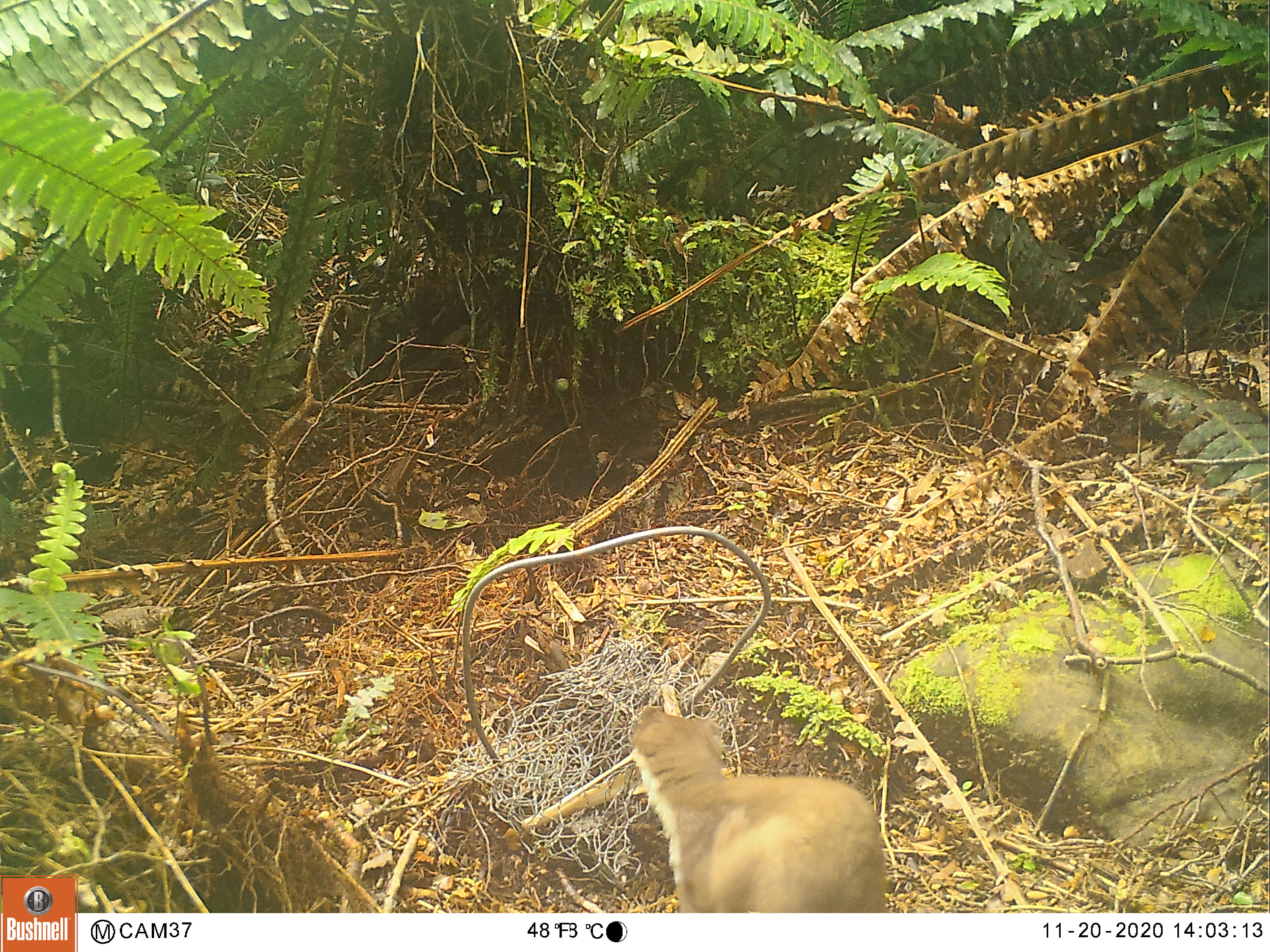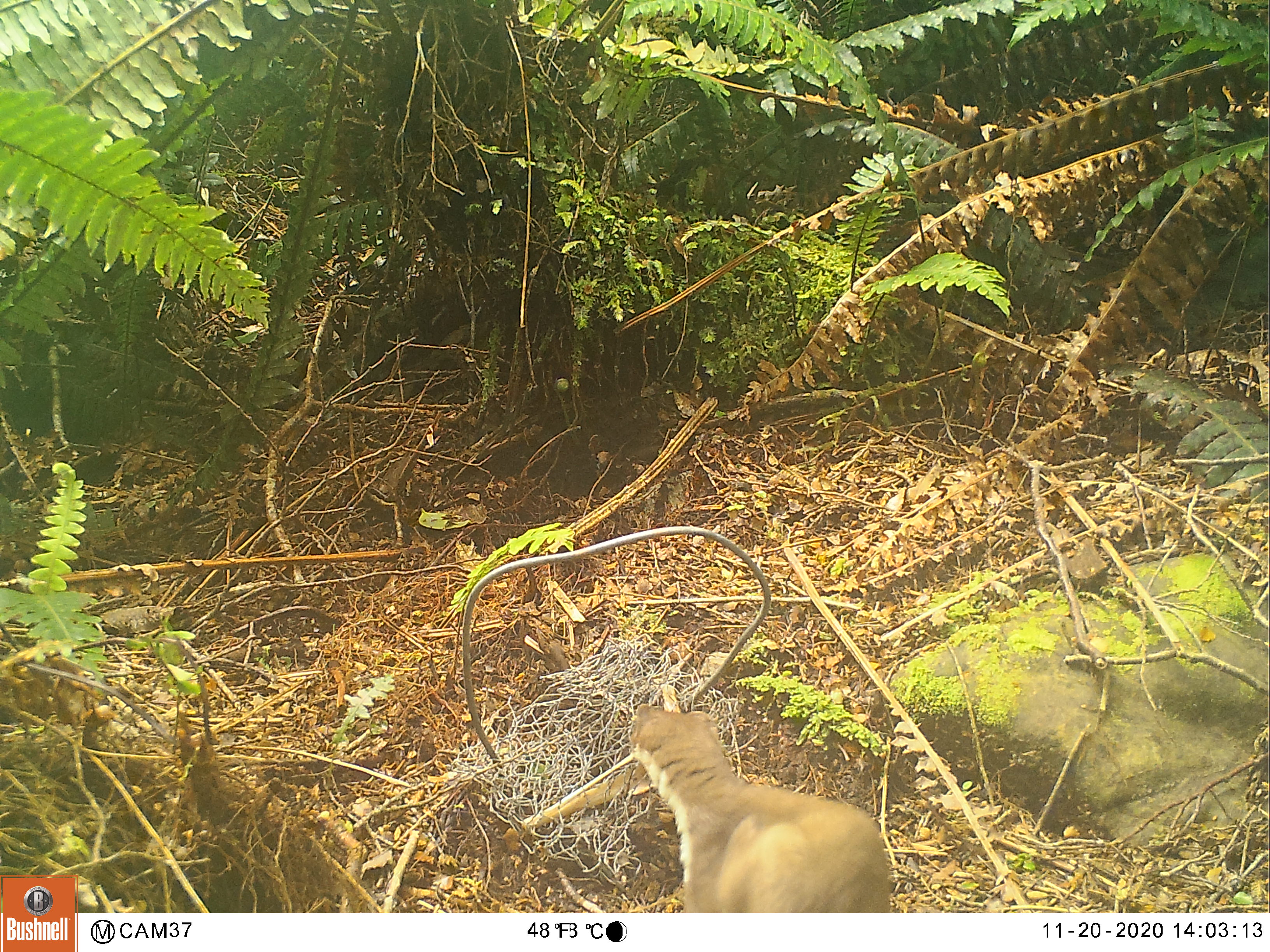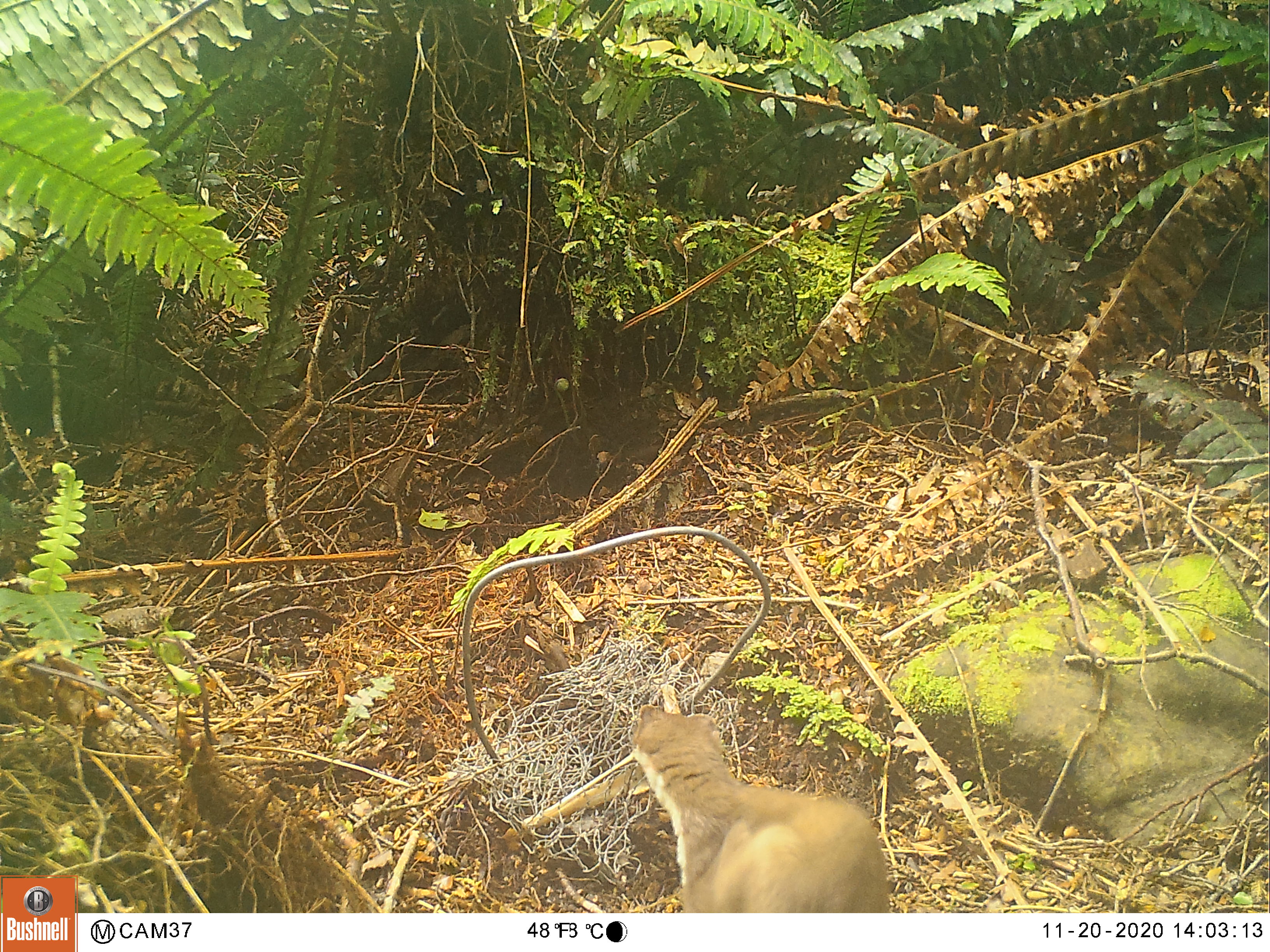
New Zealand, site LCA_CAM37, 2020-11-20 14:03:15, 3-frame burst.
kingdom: Animalia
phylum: Chordata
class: Mammalia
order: Carnivora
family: Mustelidae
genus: Mustela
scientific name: Mustela erminea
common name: stoat